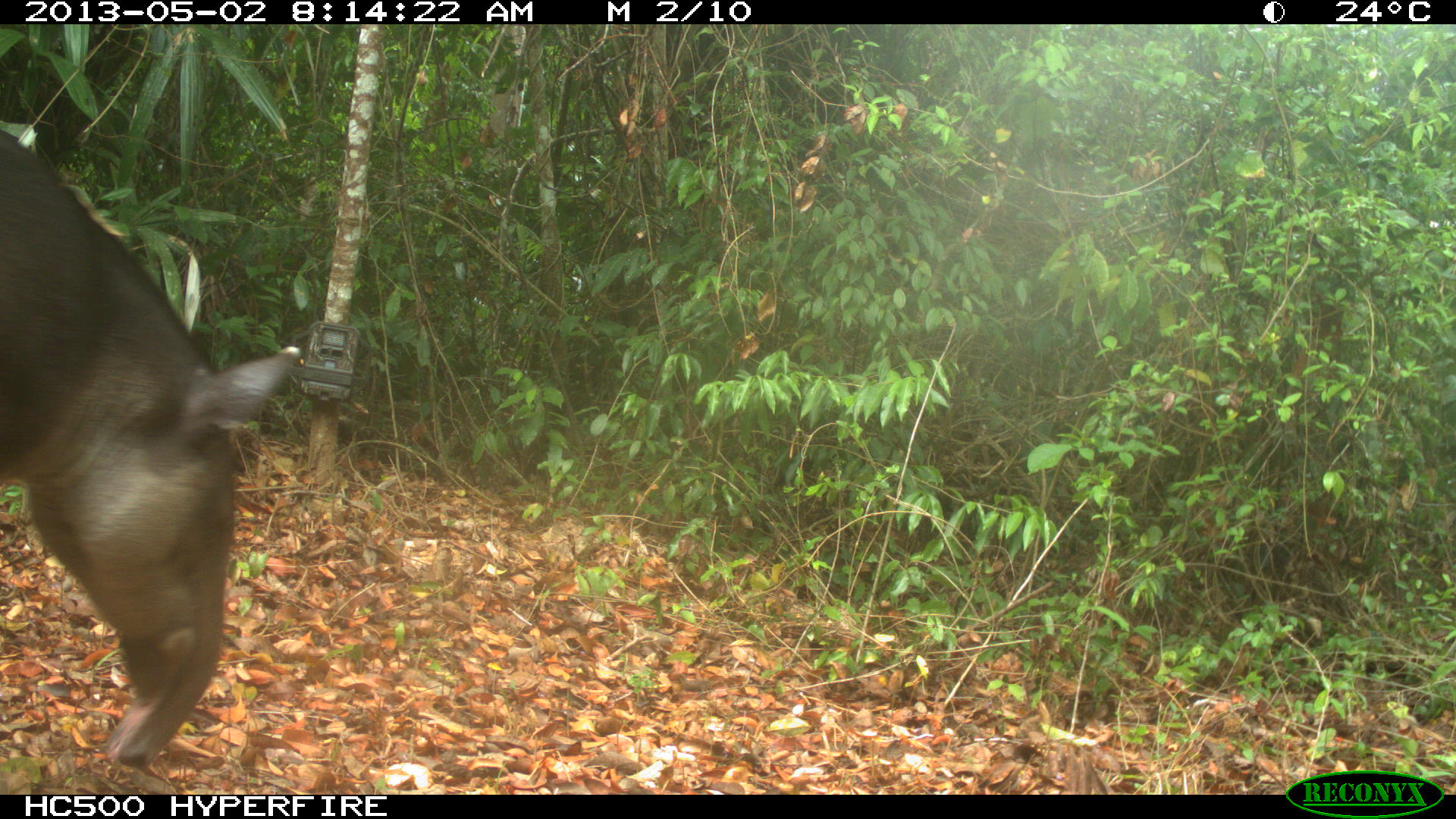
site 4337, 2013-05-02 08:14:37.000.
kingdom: Animalia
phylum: Chordata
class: Mammalia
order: Perissodactyla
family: Tapiridae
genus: Tapirus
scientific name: Tapirus bairdii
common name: baird's tapir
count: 1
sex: male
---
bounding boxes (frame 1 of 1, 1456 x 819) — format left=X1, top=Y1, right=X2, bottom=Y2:
tapirus bairdii: left=0, top=124, right=301, bottom=771